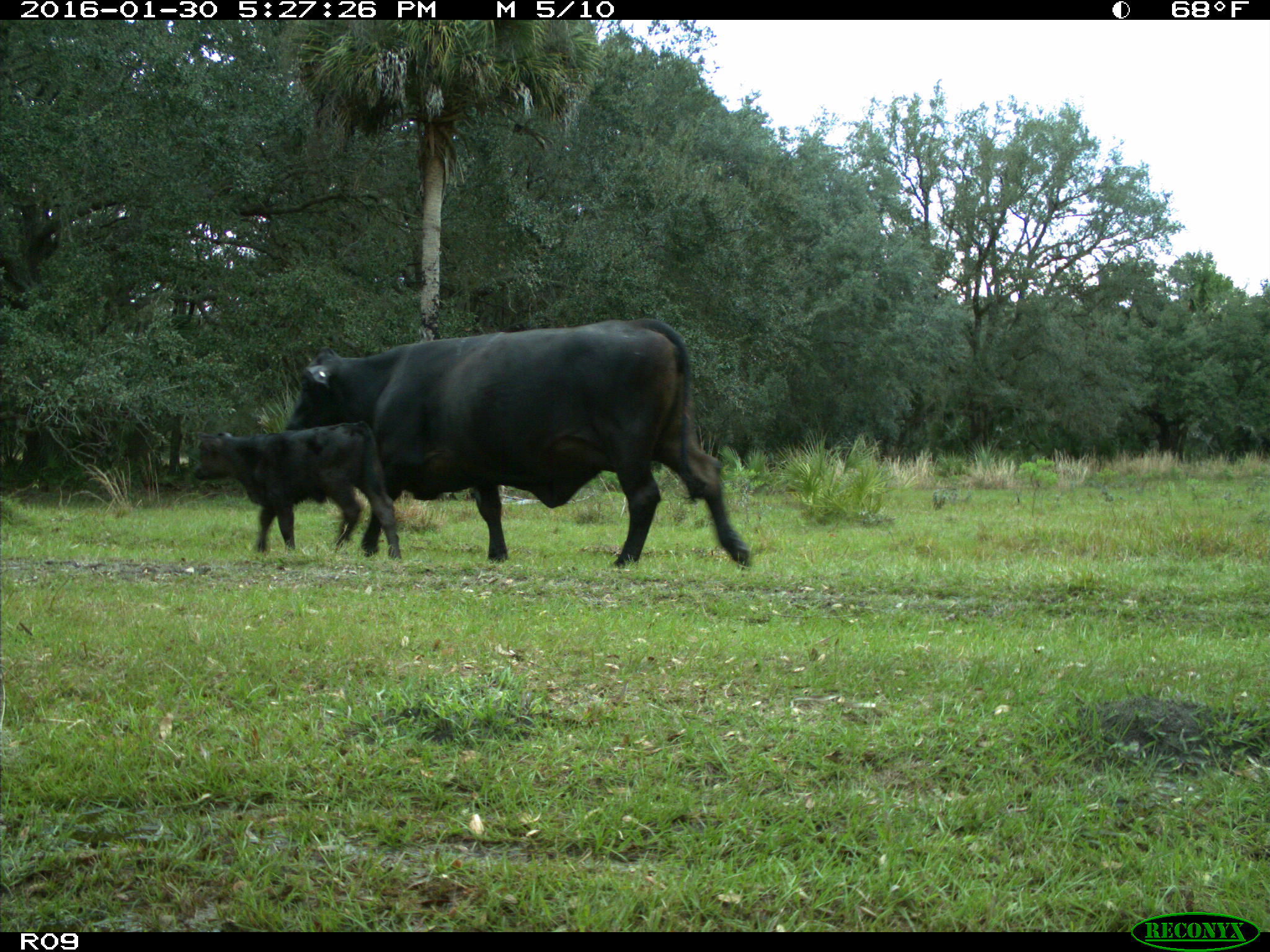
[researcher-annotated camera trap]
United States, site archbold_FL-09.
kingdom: Animalia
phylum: Chordata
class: Mammalia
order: Artiodactyla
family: Bovidae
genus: Bos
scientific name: Bos taurus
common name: domestic cow